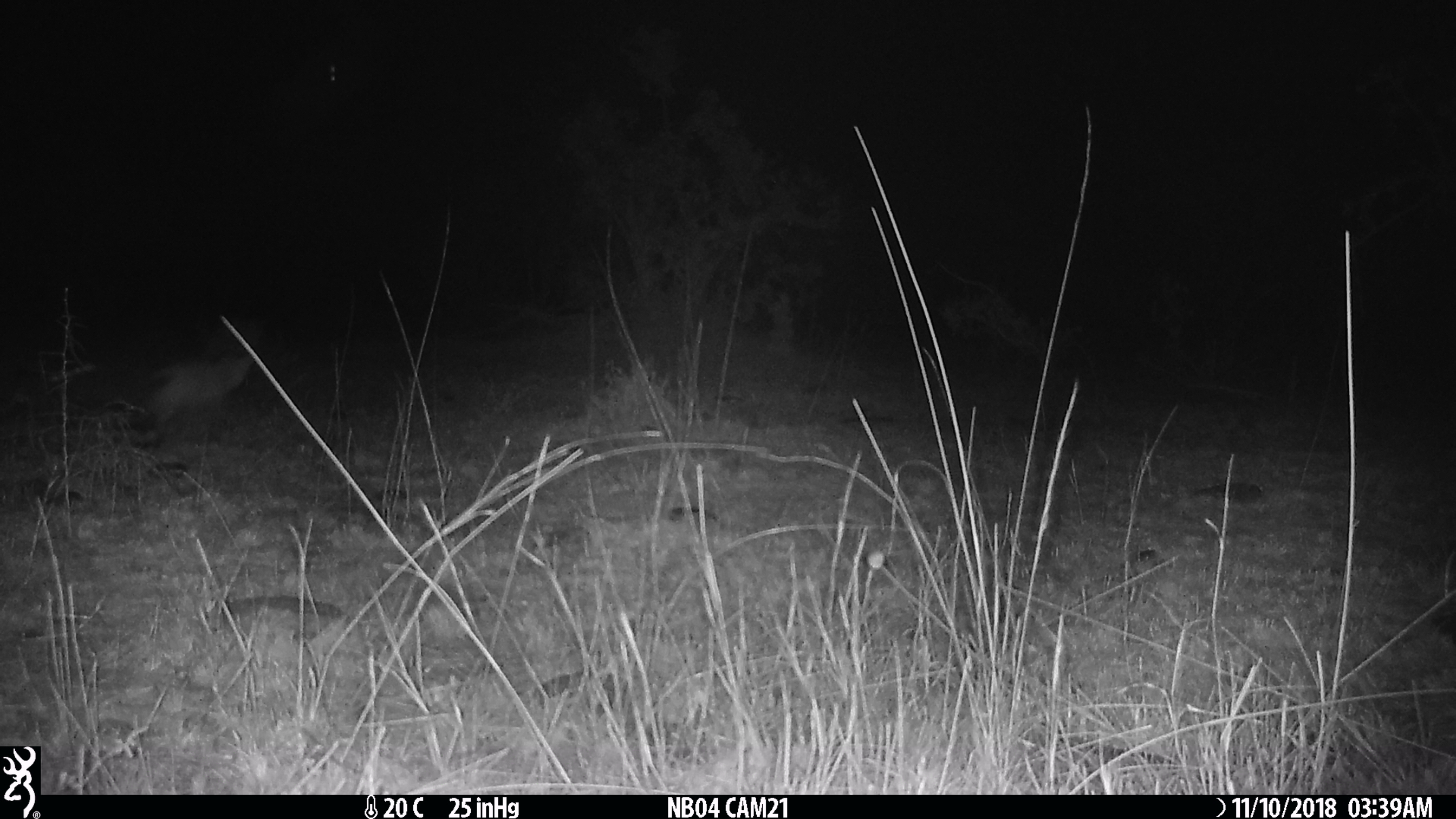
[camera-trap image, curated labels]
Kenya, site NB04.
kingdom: Animalia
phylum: Chordata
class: Mammalia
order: Carnivora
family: Canidae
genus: Otocyon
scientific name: Otocyon megalotis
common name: bat-eared fox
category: bateared fox